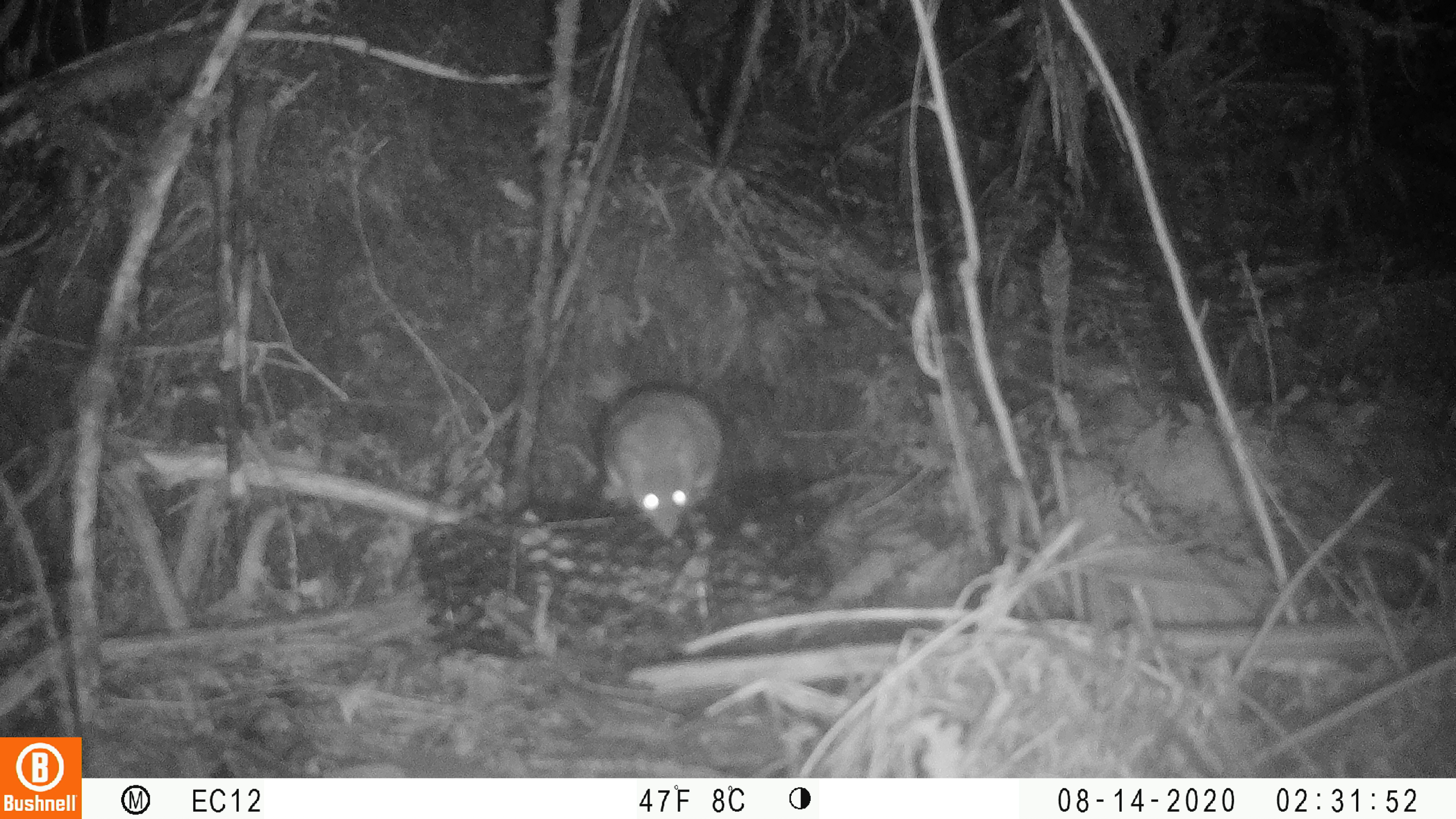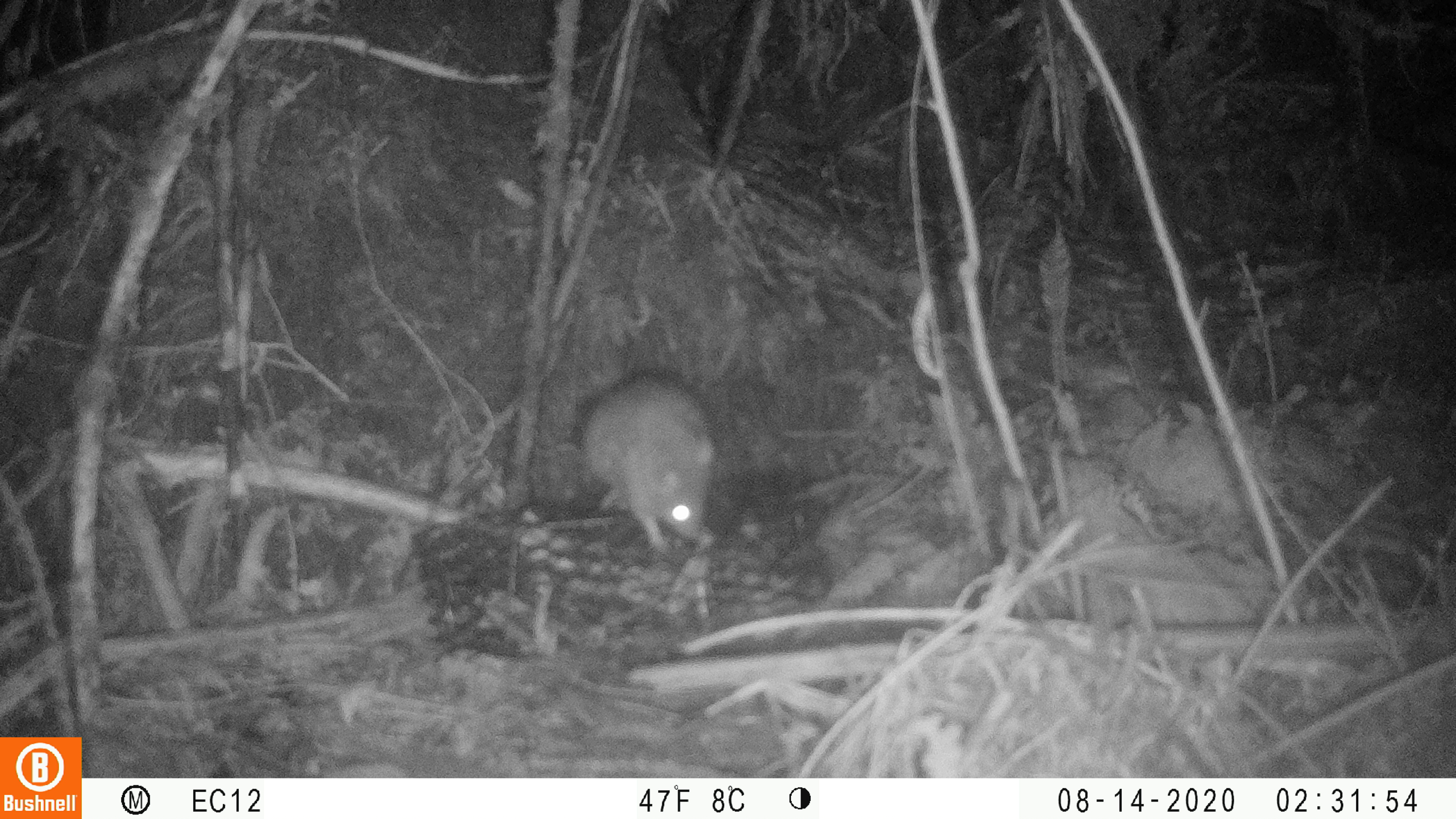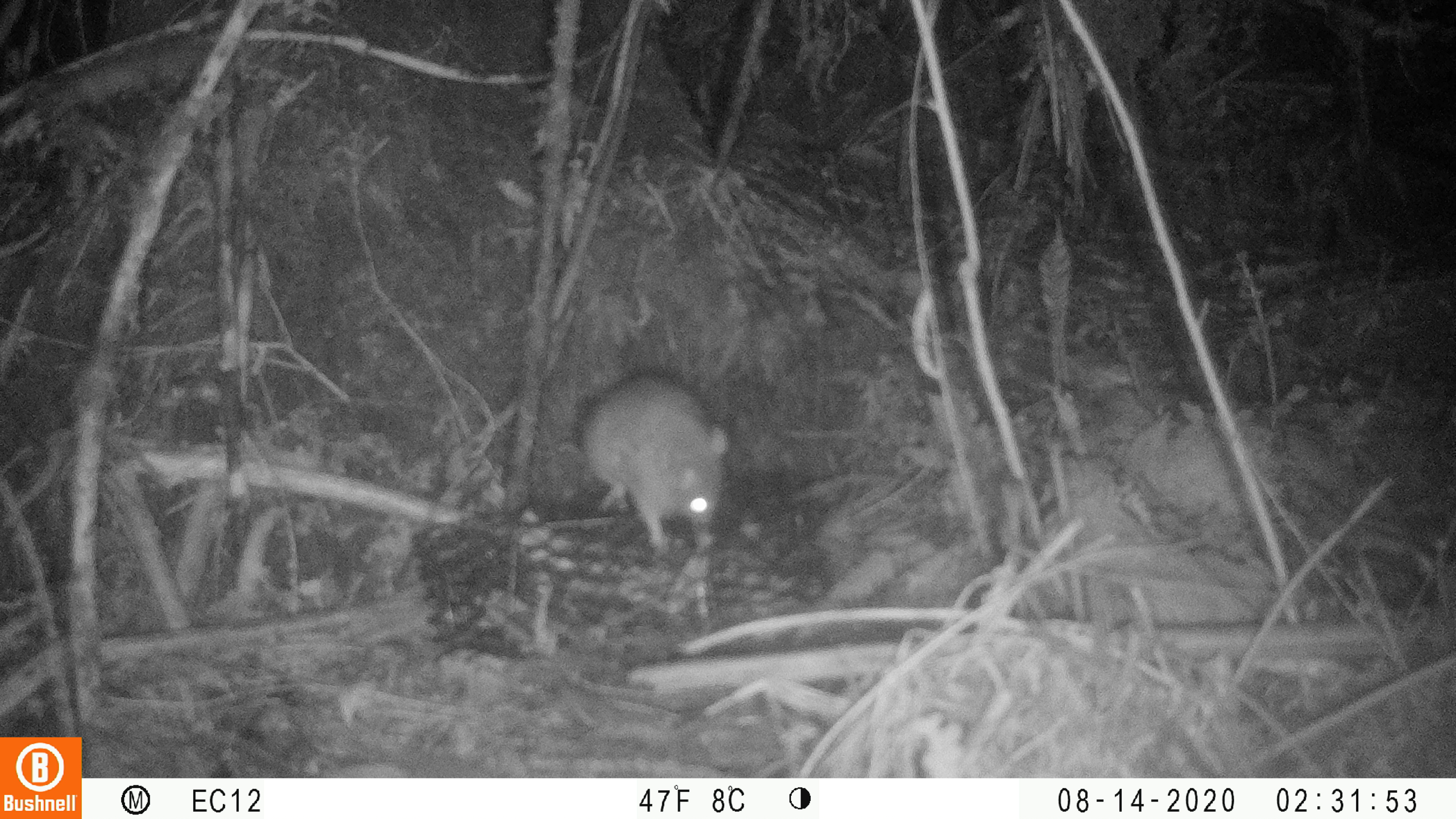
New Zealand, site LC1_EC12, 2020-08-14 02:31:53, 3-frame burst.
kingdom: Animalia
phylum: Chordata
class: Mammalia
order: Rodentia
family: Muridae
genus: Rattus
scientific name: Rattus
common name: rat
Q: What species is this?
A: Rat (Rattus).